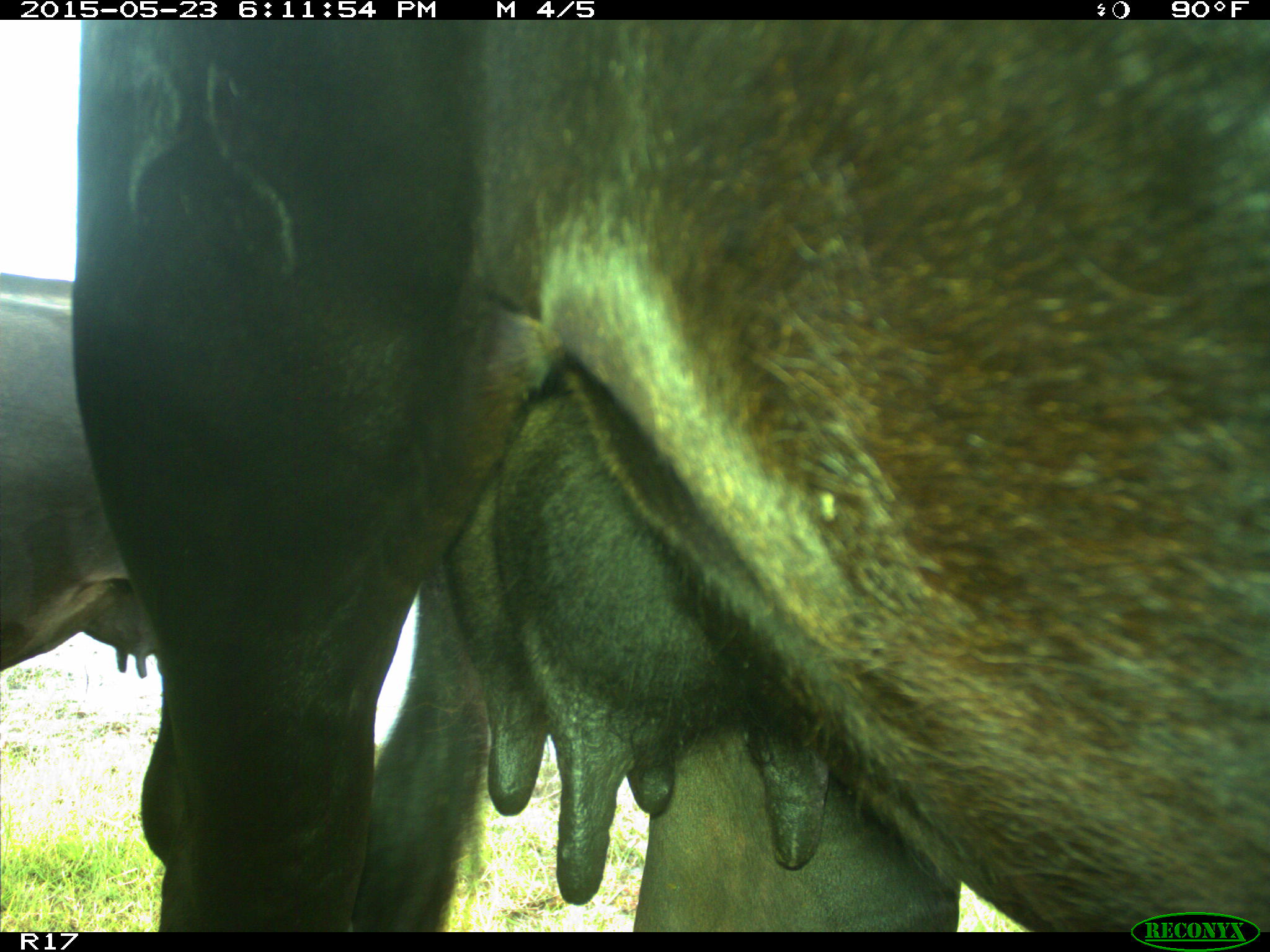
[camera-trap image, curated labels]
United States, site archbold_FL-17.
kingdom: Animalia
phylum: Chordata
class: Mammalia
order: Artiodactyla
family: Bovidae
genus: Bos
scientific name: Bos taurus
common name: domestic cow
Bos taurus (domestic cow).